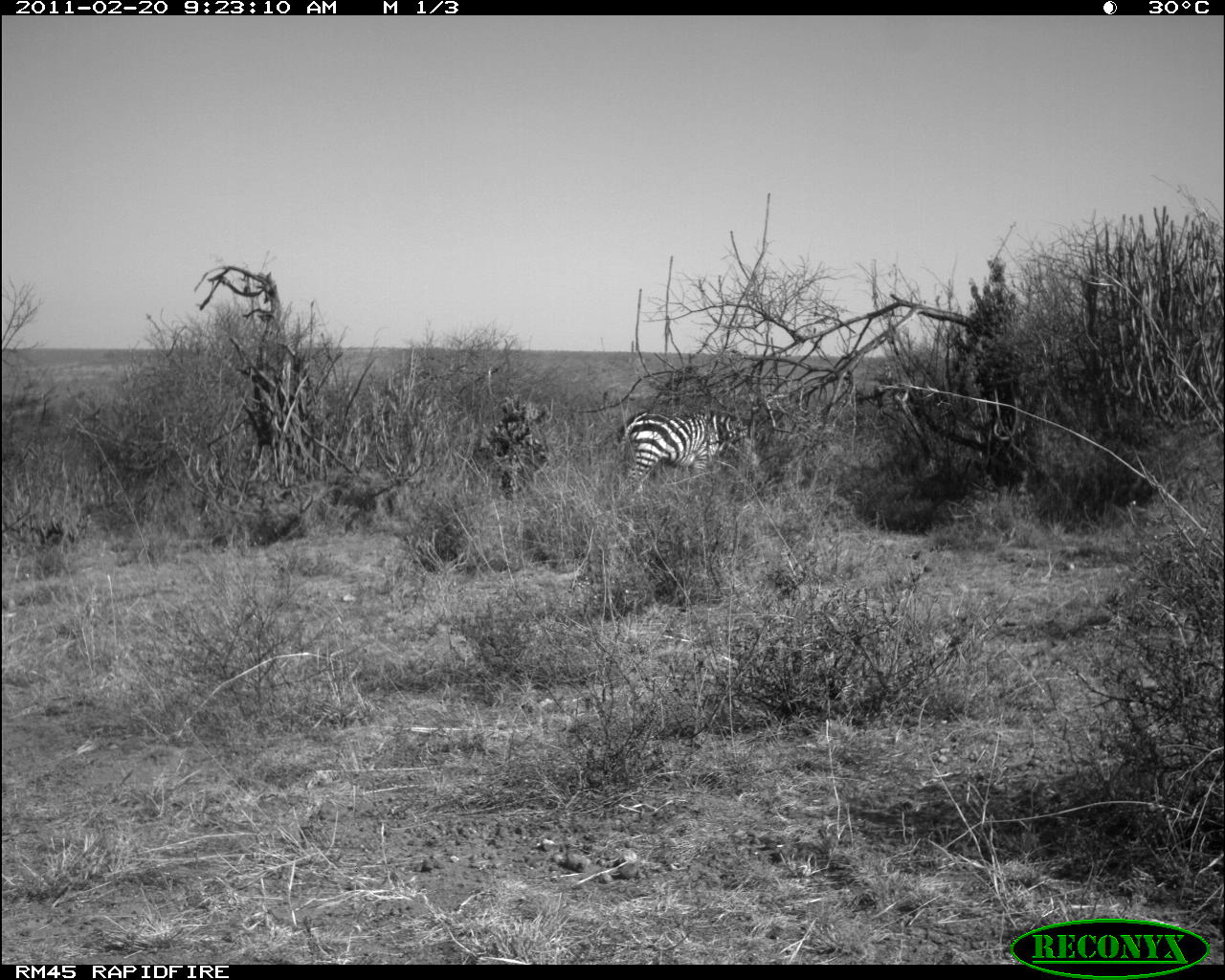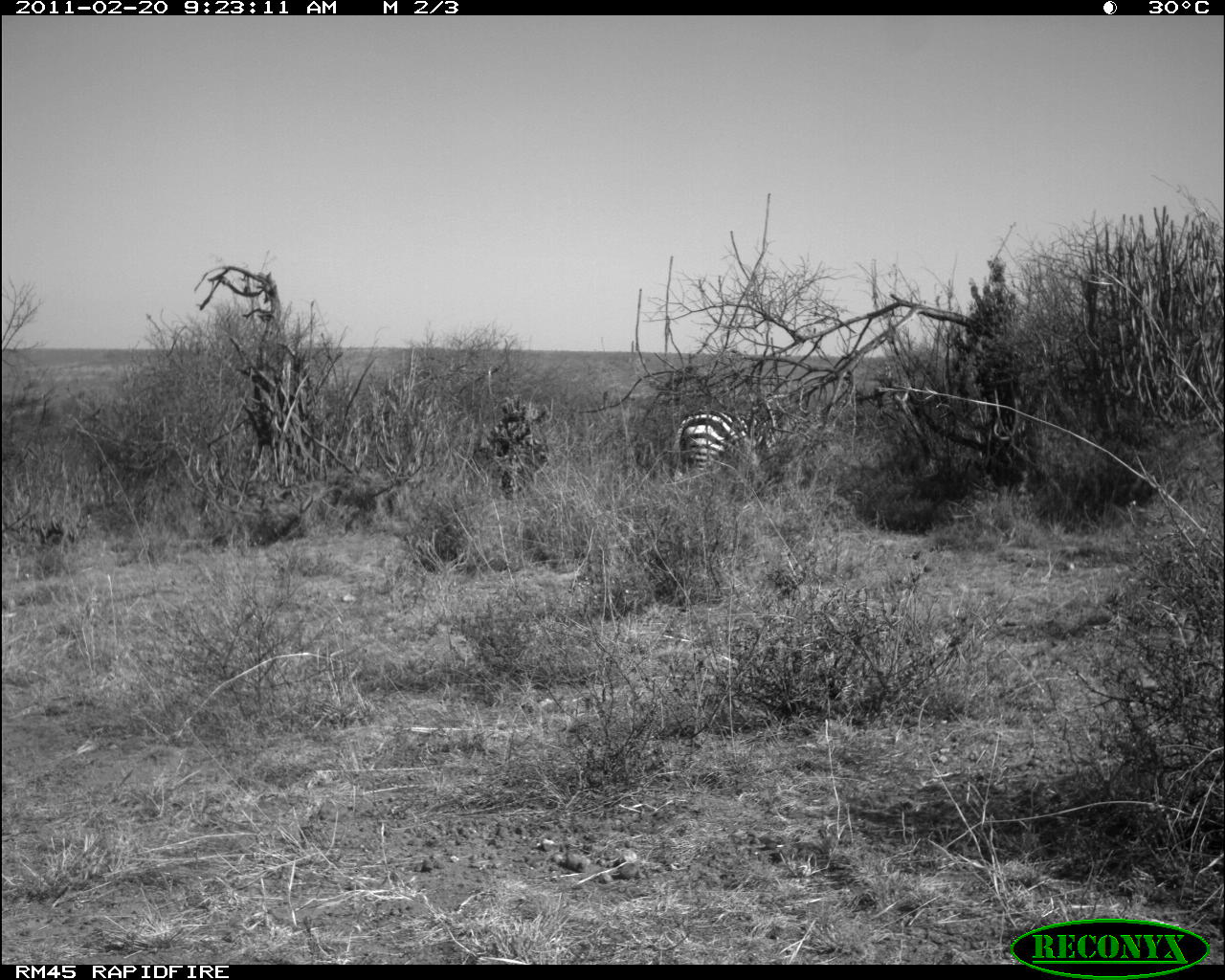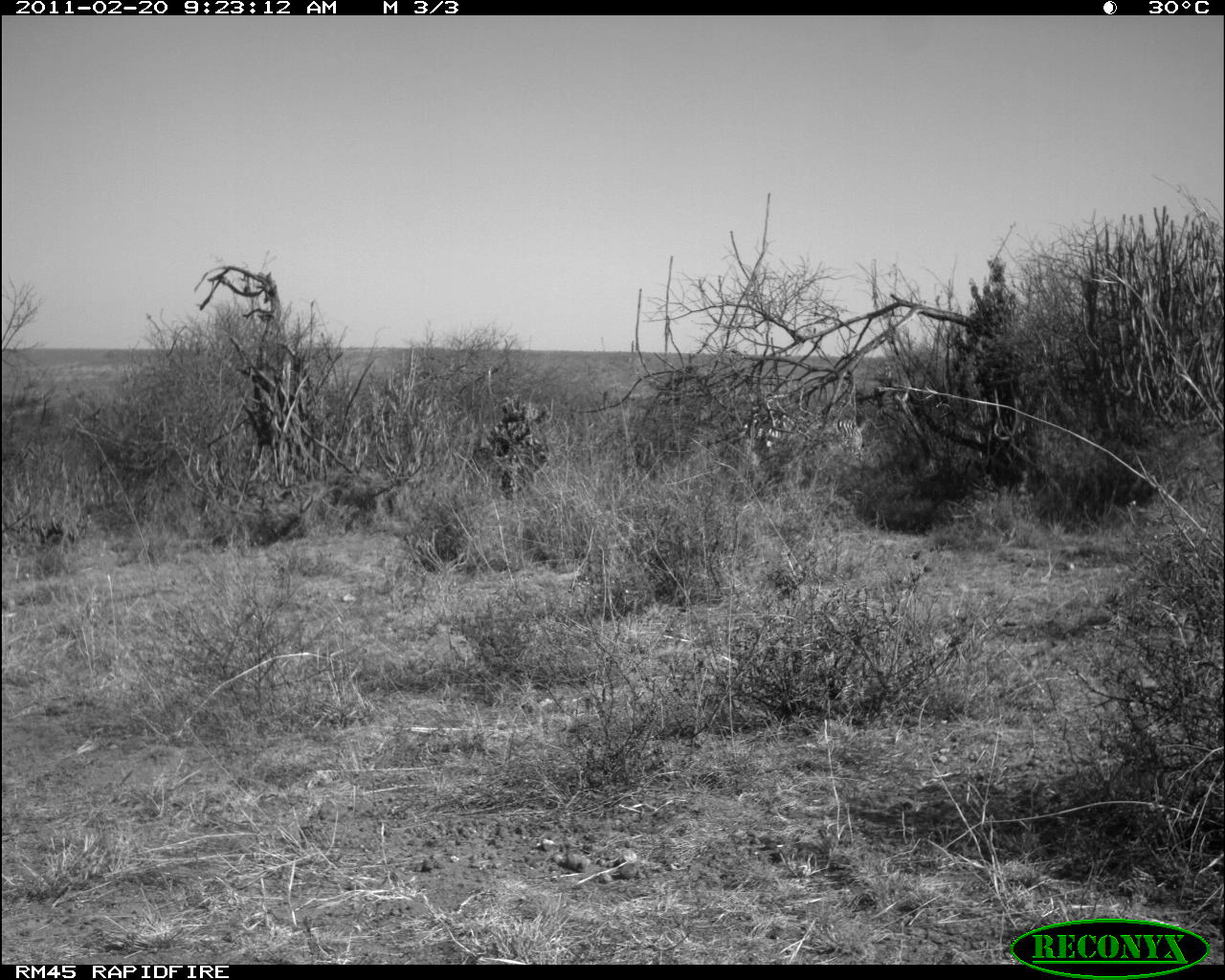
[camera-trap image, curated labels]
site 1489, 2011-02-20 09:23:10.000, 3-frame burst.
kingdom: Animalia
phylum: Chordata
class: Mammalia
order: Perissodactyla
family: Equidae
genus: Equus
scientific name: Equus quagga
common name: plains zebra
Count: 1.